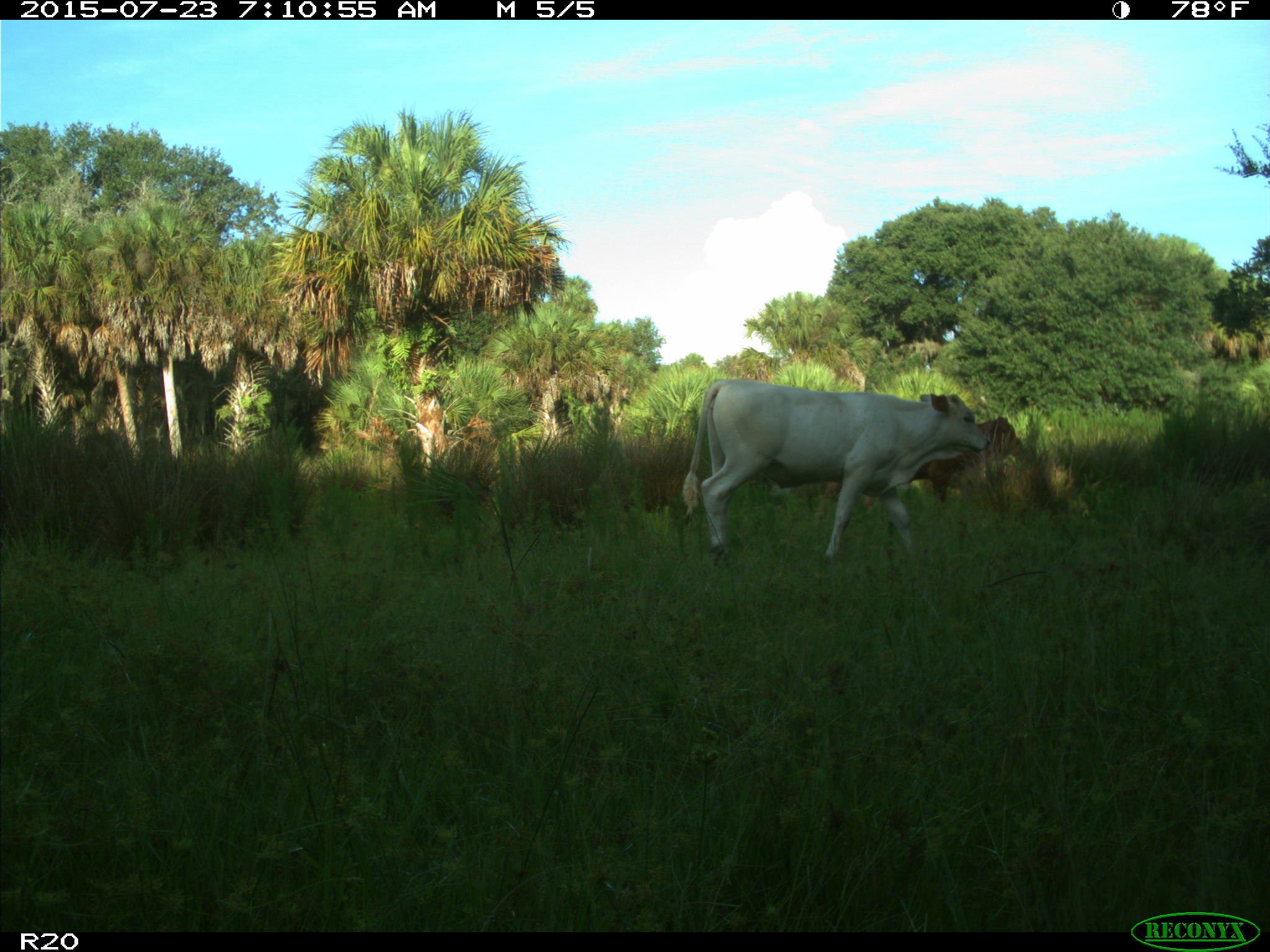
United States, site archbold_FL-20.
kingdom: Animalia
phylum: Chordata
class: Mammalia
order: Artiodactyla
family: Bovidae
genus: Bos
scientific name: Bos taurus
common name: domestic cow